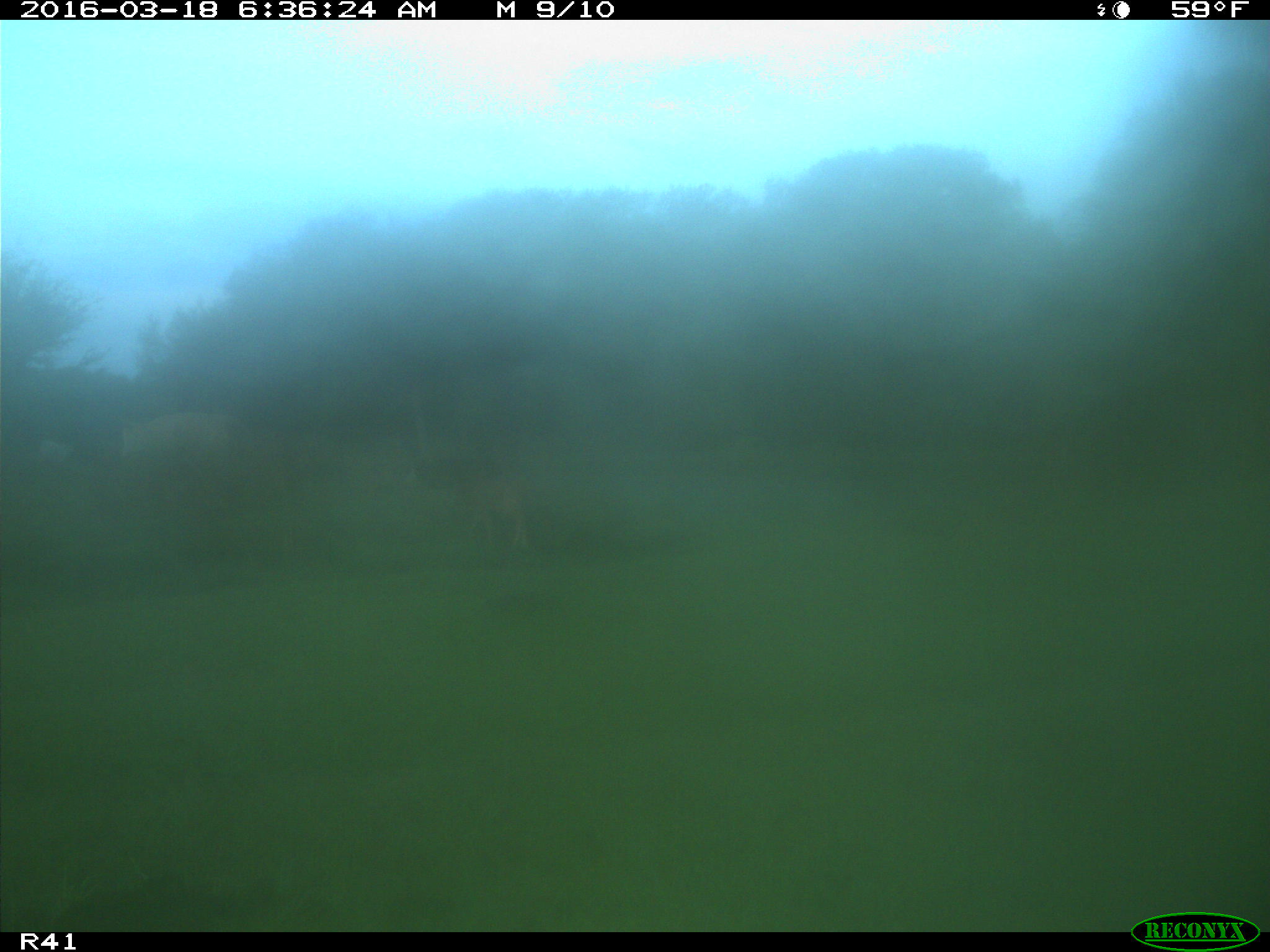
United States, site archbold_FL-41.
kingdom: Animalia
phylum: Chordata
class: Mammalia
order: Artiodactyla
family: Bovidae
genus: Bos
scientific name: Bos taurus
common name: domestic cow